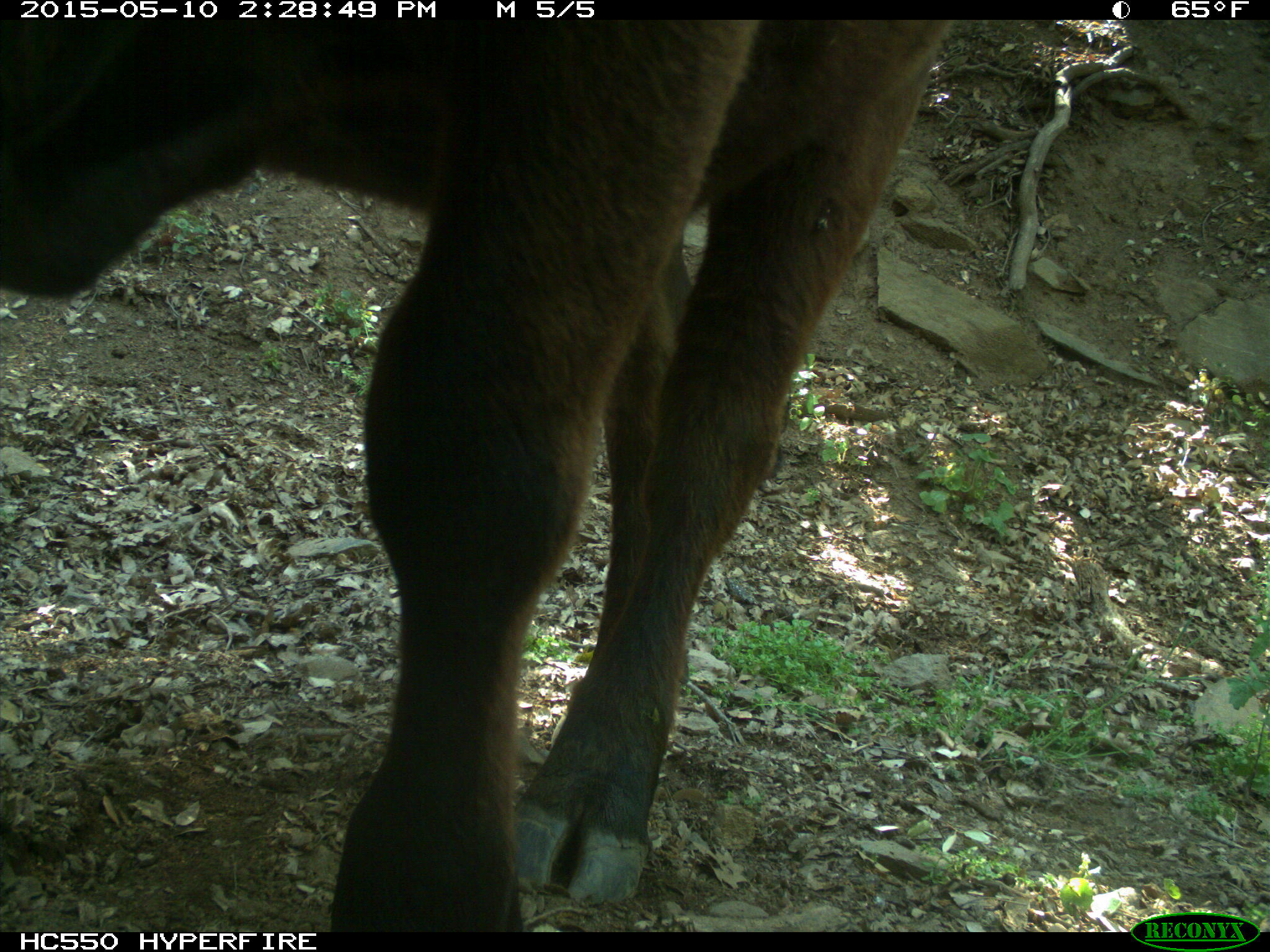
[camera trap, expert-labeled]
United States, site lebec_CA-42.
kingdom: Animalia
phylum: Chordata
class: Mammalia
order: Artiodactyla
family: Bovidae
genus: Bos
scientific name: Bos taurus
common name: domestic cow